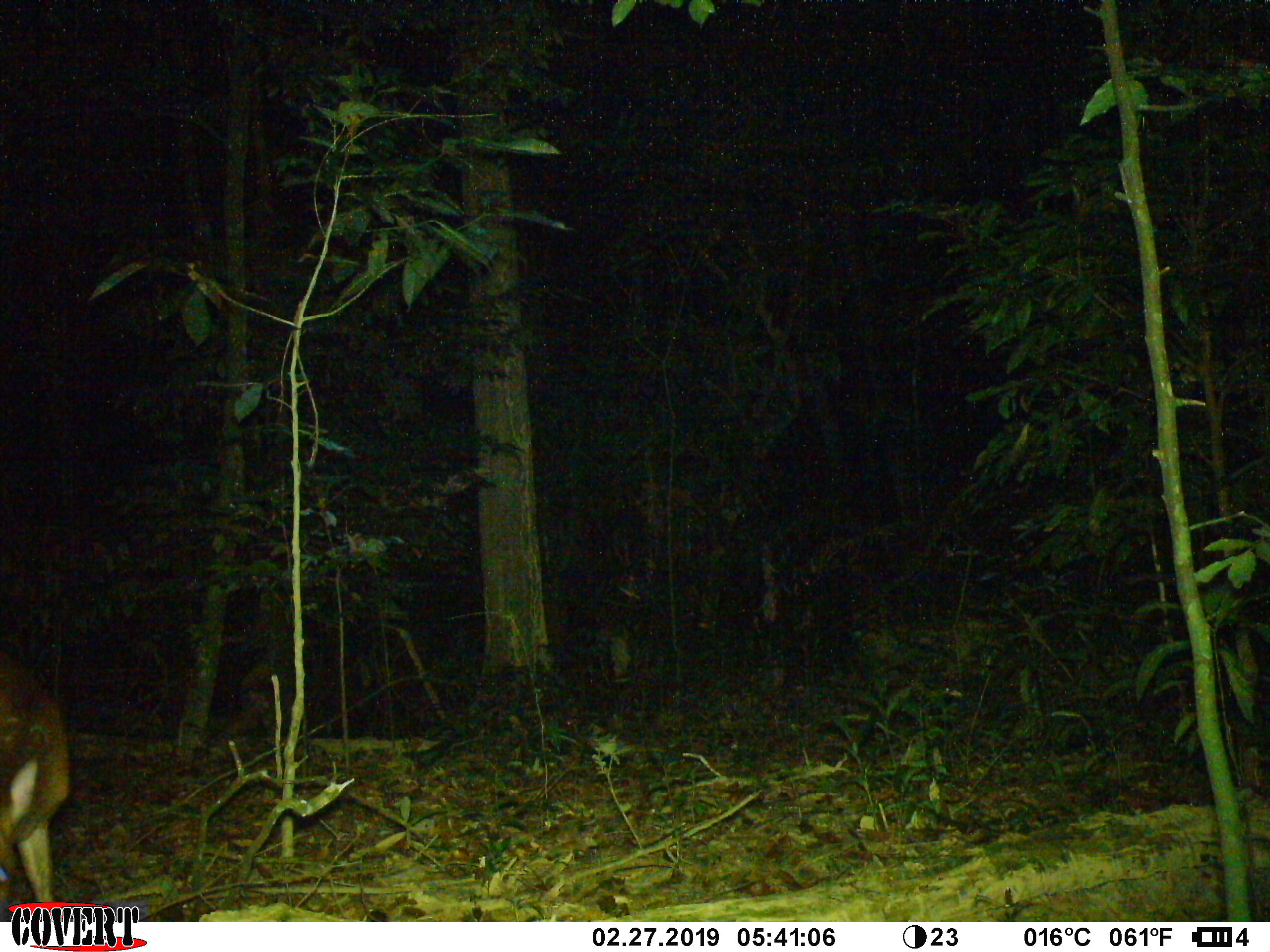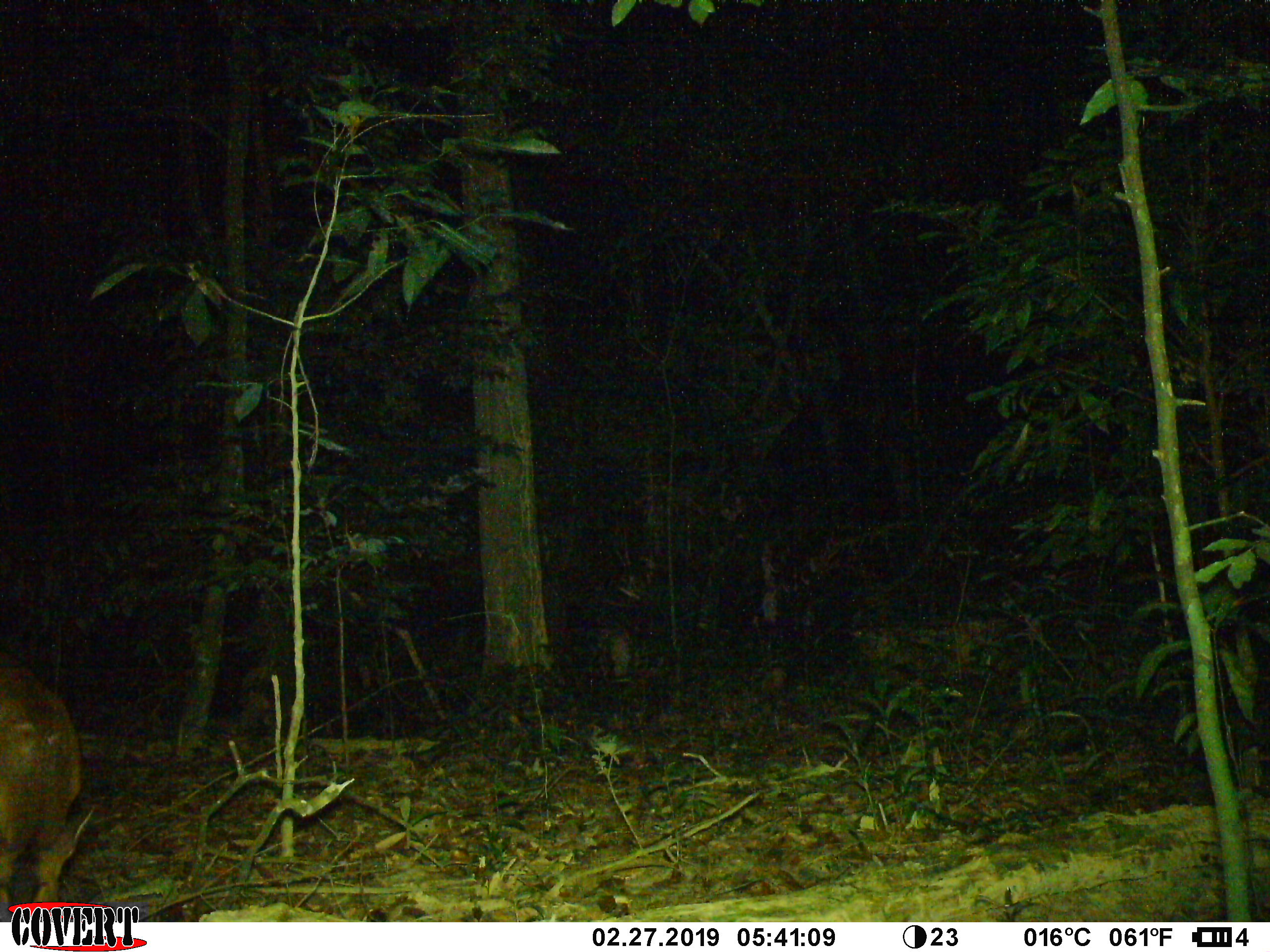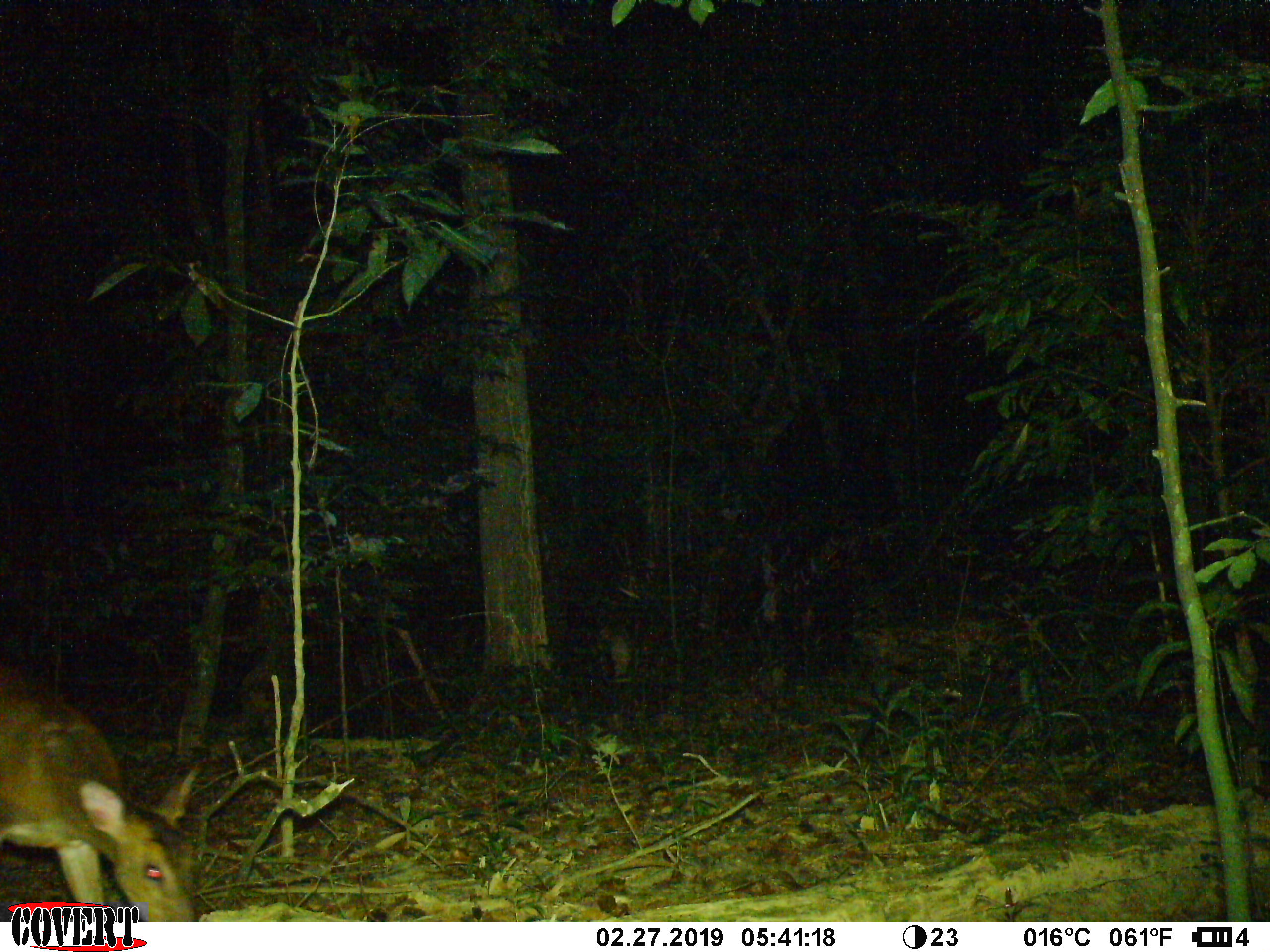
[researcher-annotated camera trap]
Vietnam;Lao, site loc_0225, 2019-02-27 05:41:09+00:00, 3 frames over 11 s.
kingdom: Animalia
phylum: Chordata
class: Mammalia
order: Artiodactyla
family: Cervidae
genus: Muntiacus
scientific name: Muntiacus vuquangensis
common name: large-antlered muntjac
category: large antlered muntjac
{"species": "large antlered muntjac (large-antlered muntjac) (Muntiacus vuquangensis)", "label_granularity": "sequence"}